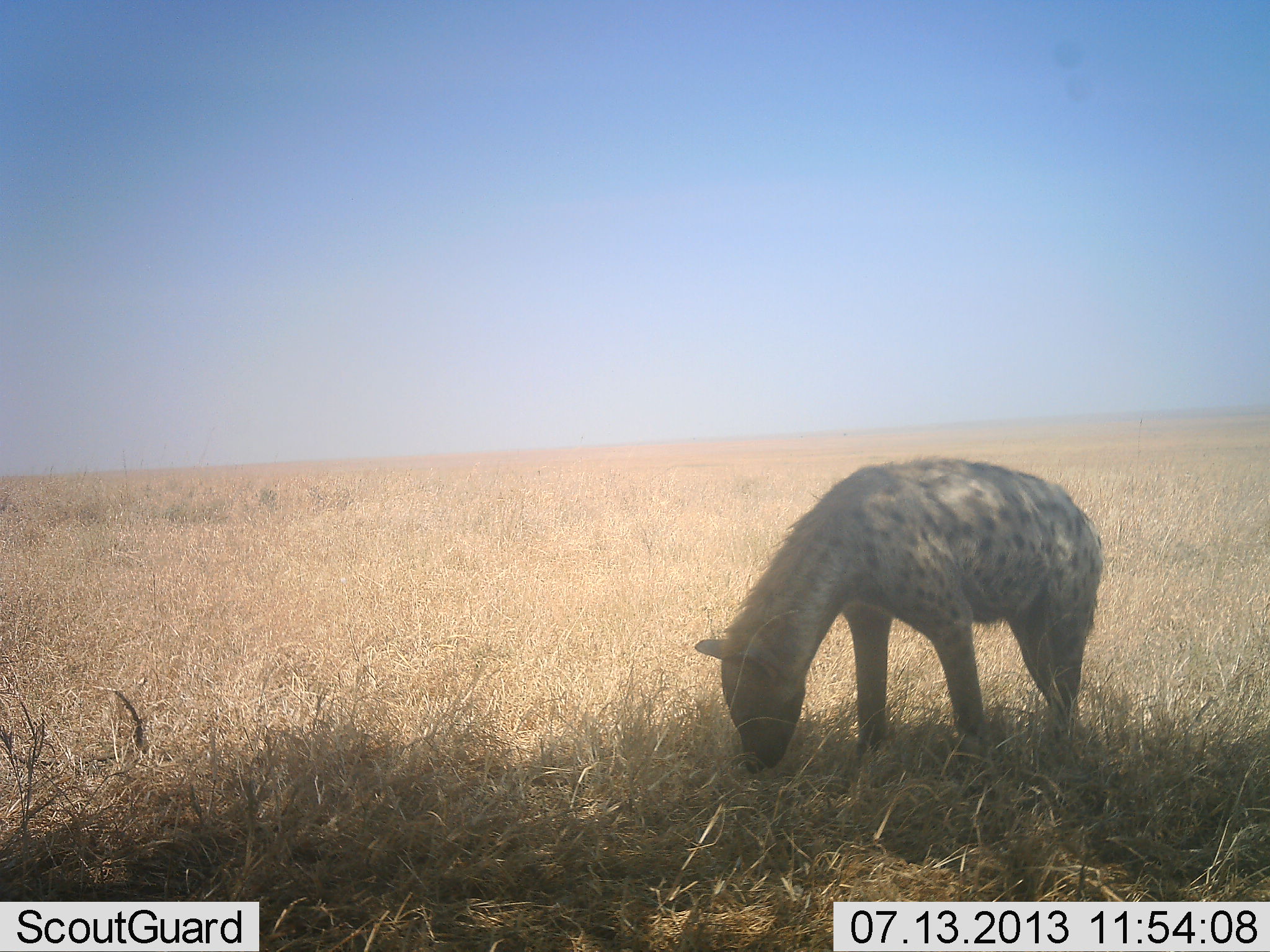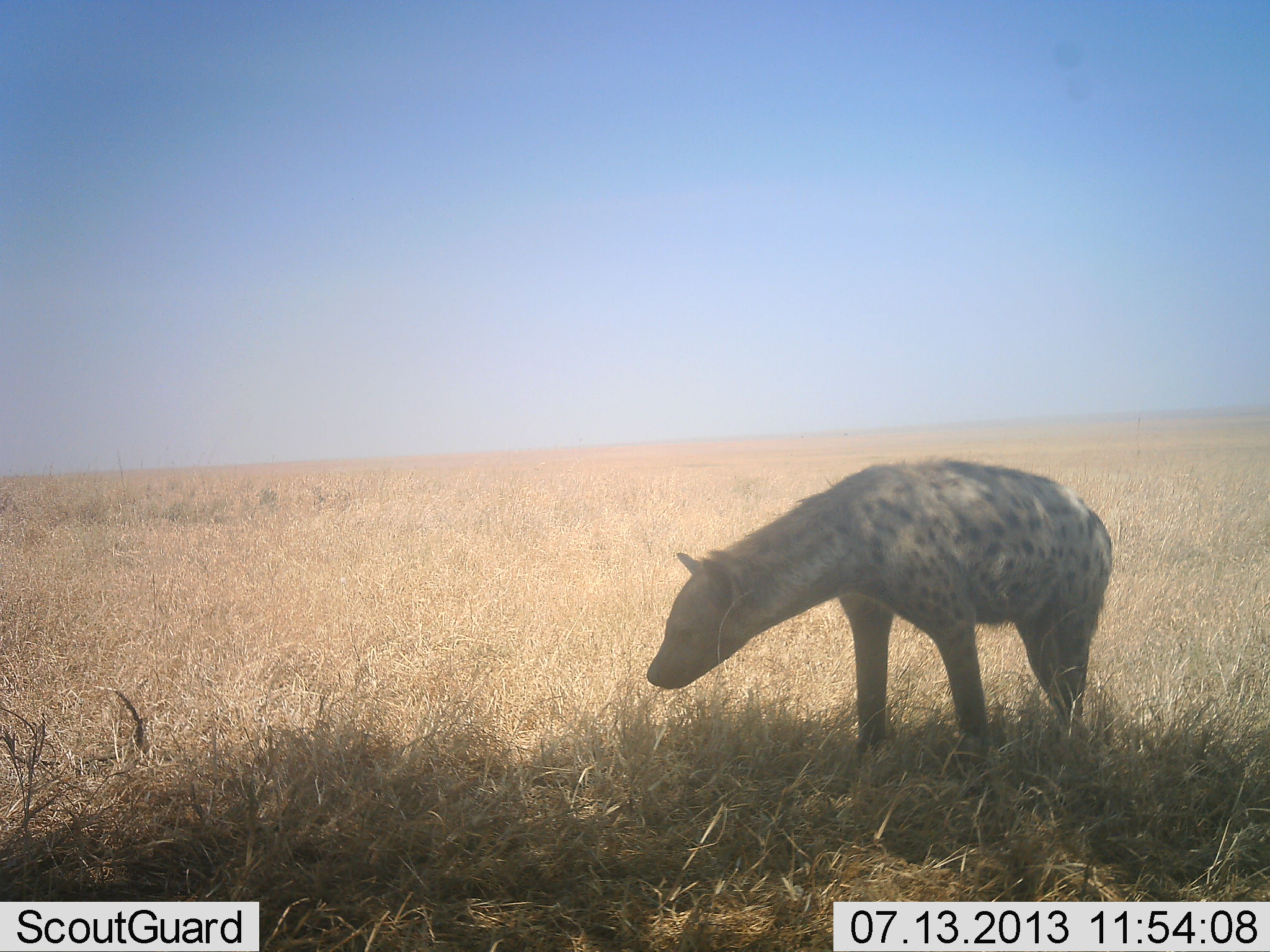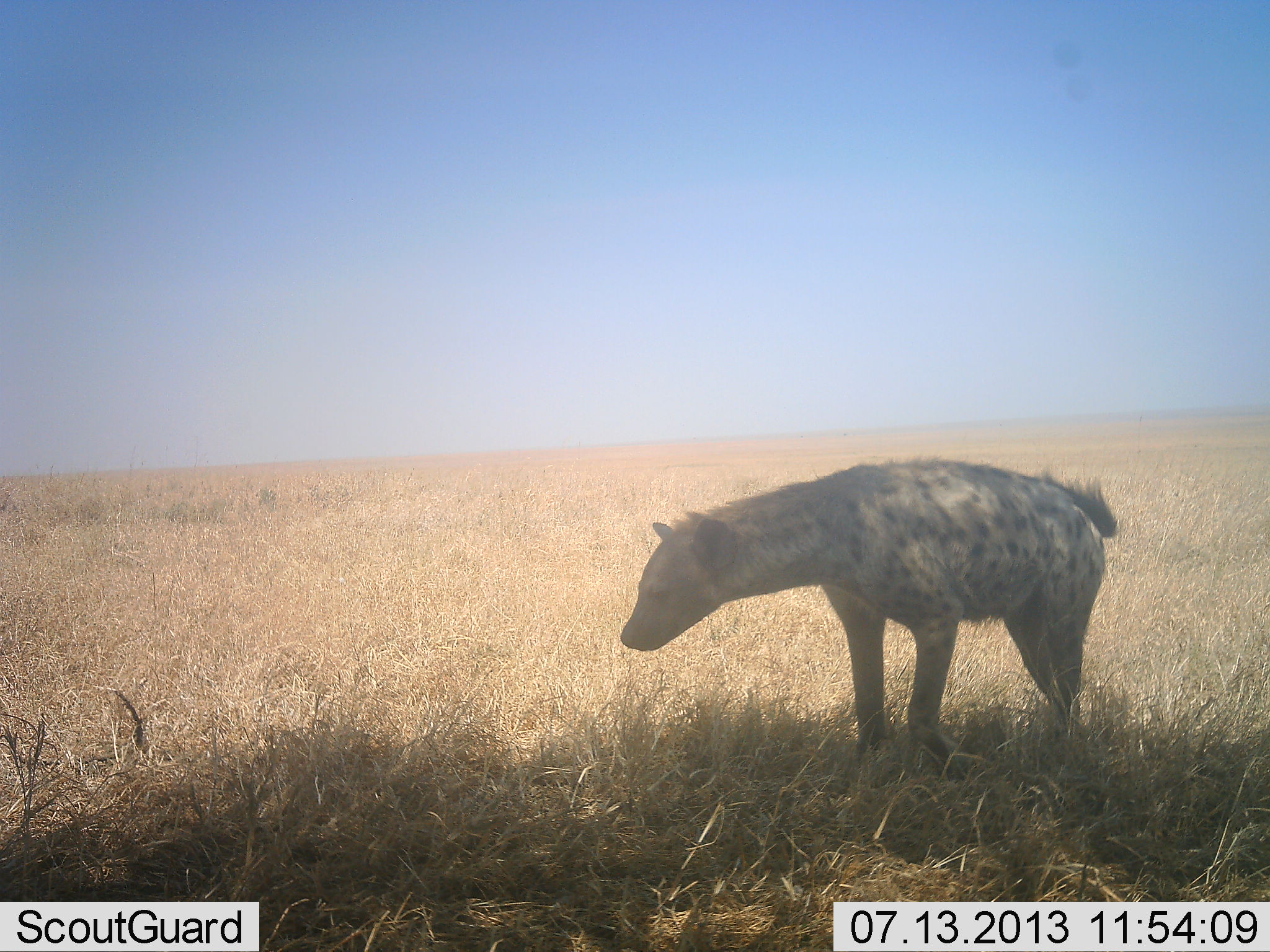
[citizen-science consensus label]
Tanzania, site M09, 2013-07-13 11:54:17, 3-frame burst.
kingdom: Animalia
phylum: Chordata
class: Mammalia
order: Carnivora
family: Hyaenidae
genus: Crocuta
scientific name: Crocuta crocuta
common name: spotted hyena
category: hyenaspotted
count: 1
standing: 88%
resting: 0%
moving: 8%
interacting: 0%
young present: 0%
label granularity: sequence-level